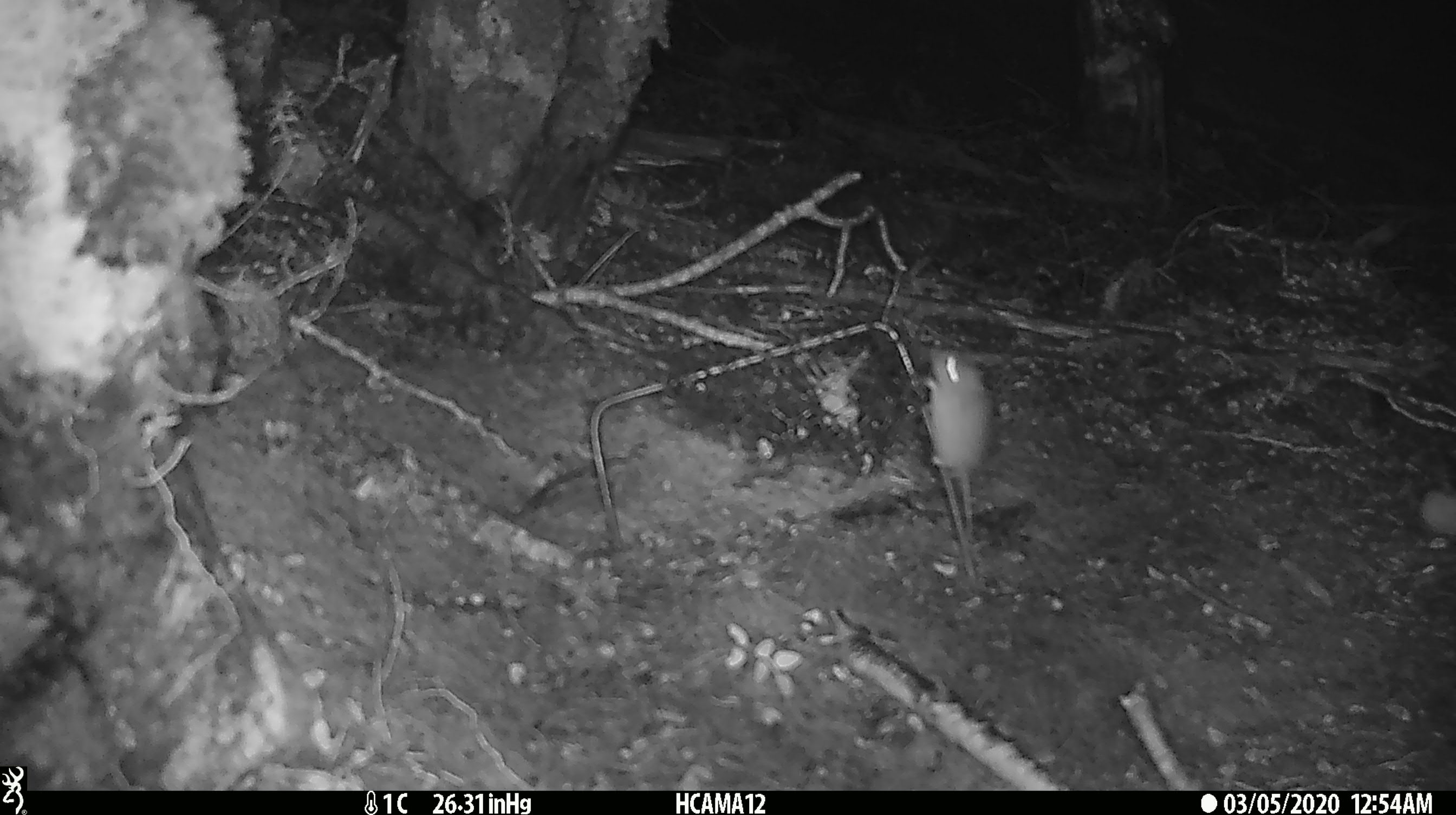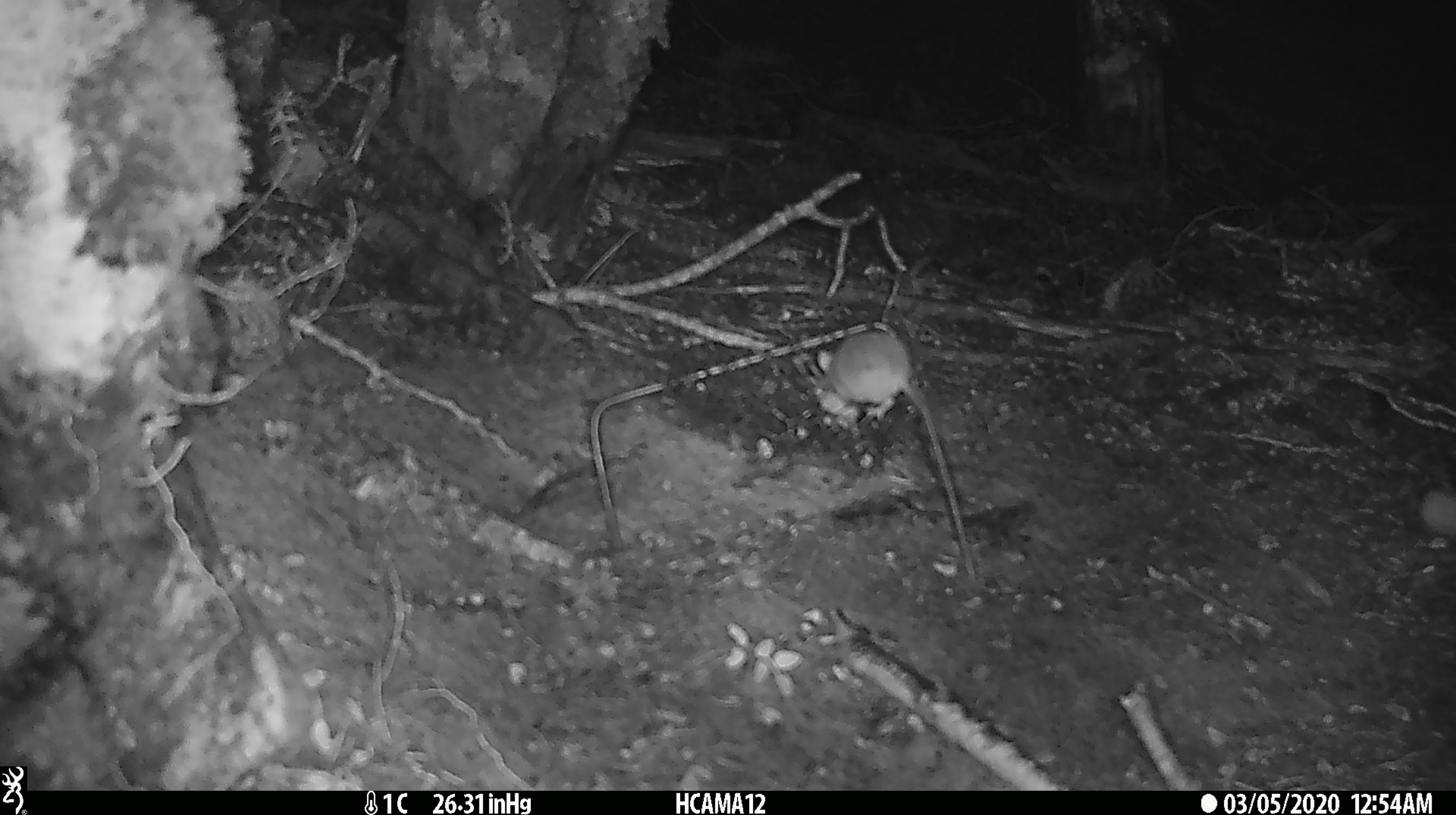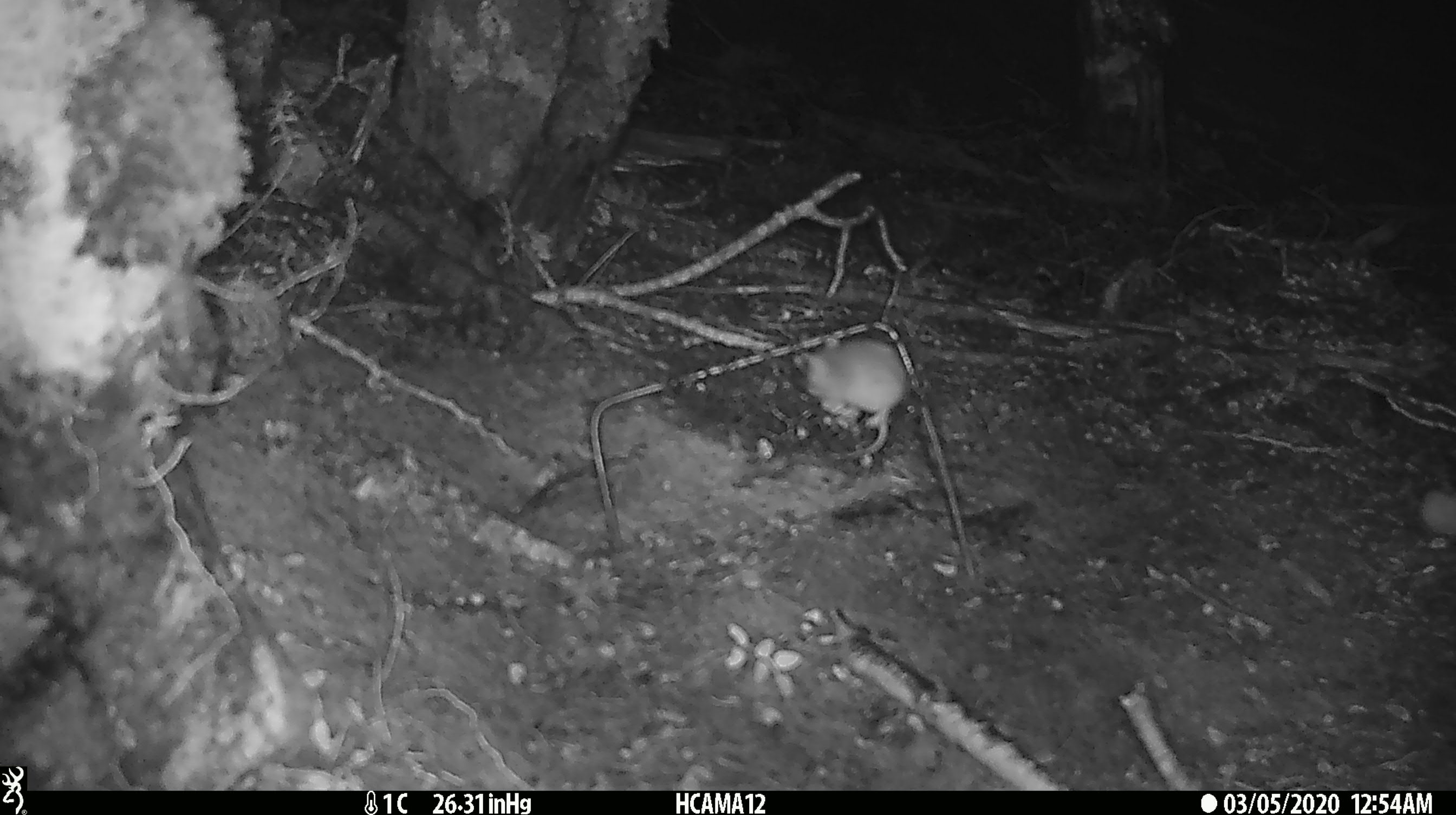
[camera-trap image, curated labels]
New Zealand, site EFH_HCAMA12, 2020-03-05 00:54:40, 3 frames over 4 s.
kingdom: Animalia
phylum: Chordata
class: Mammalia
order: Rodentia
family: Muridae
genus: Mus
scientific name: Mus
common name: mouse